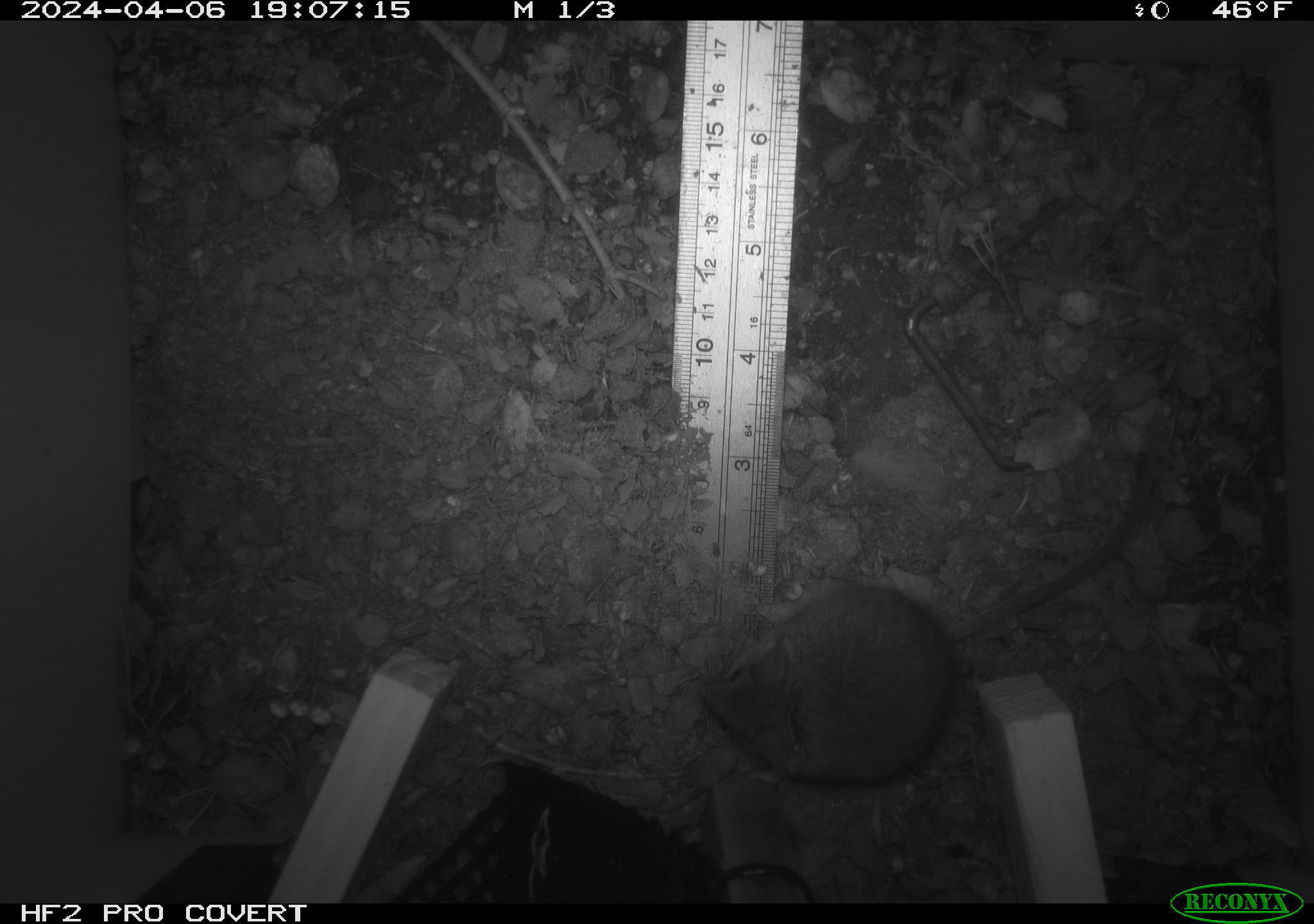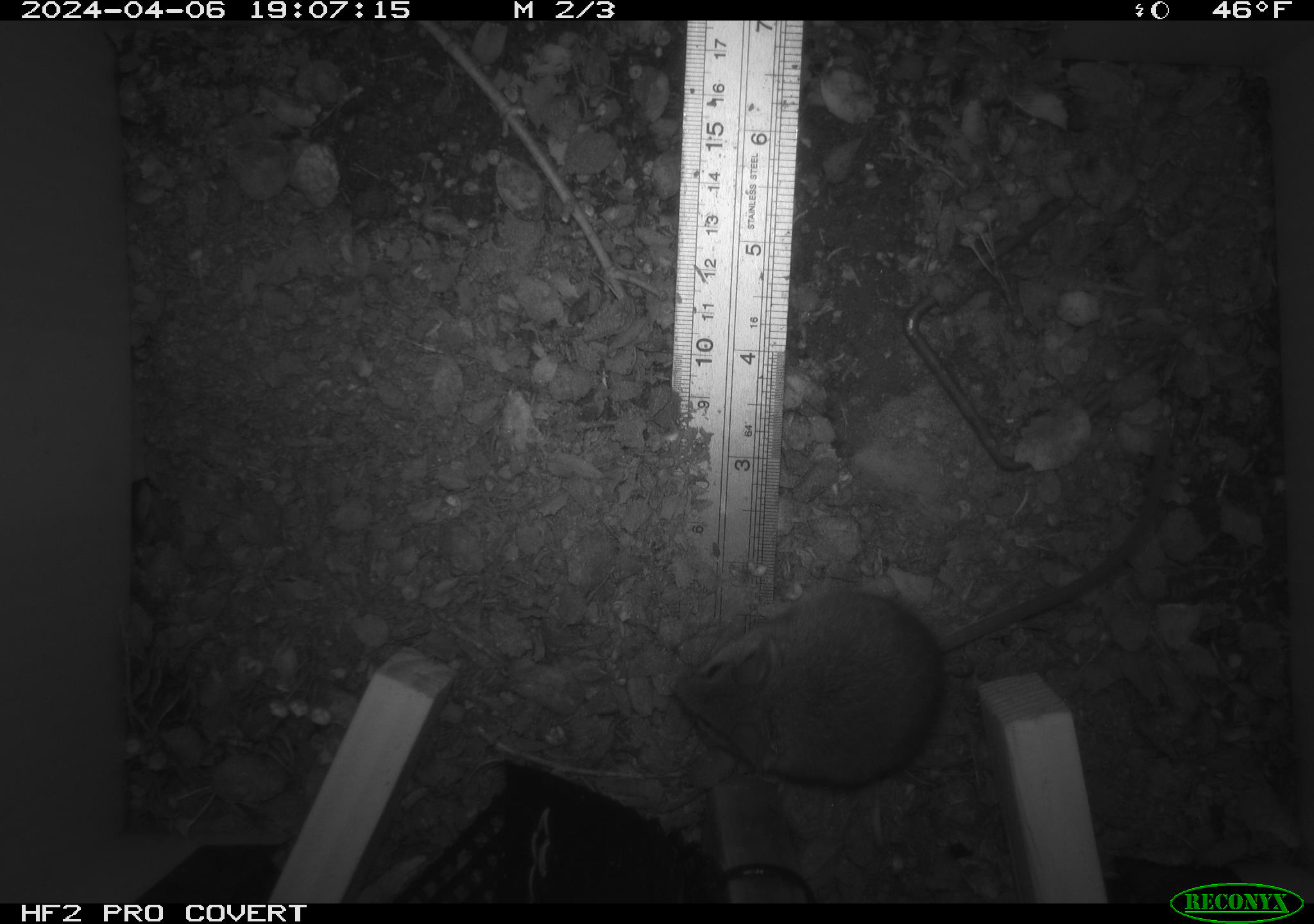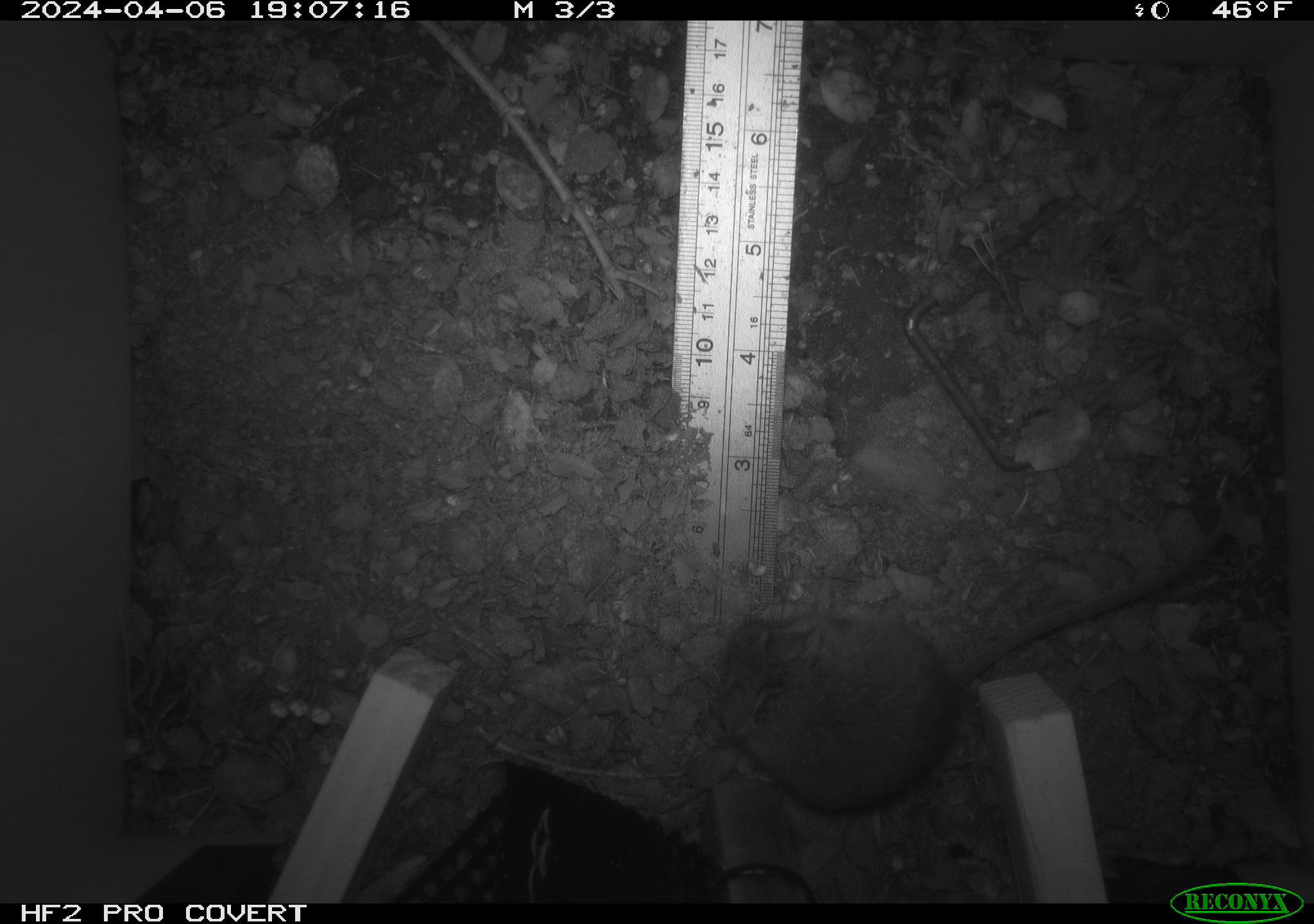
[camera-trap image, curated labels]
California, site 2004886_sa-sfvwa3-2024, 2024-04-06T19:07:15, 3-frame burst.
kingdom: Animalia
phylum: Chordata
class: Mammalia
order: Rodentia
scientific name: Rodentia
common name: mouse species